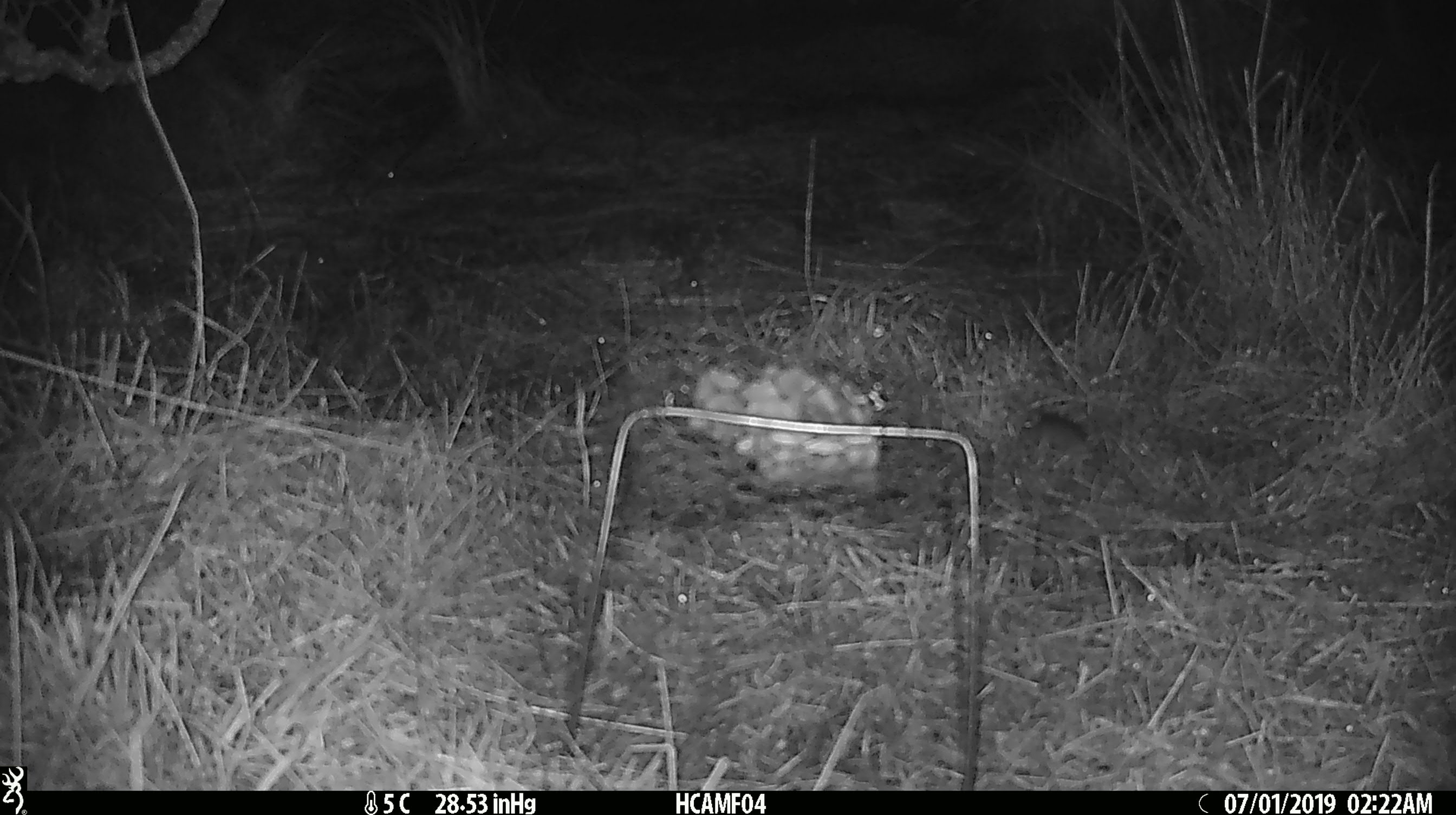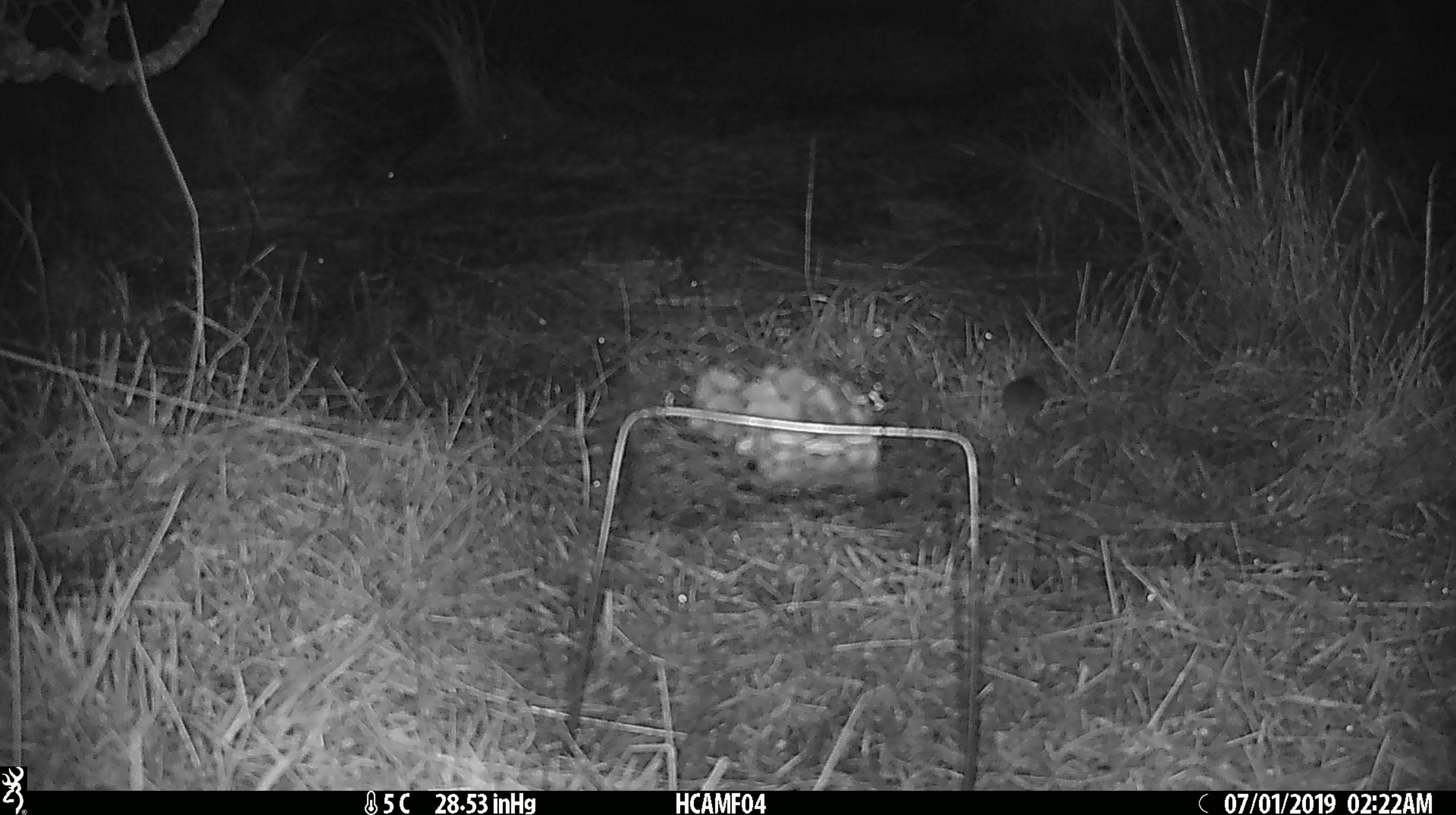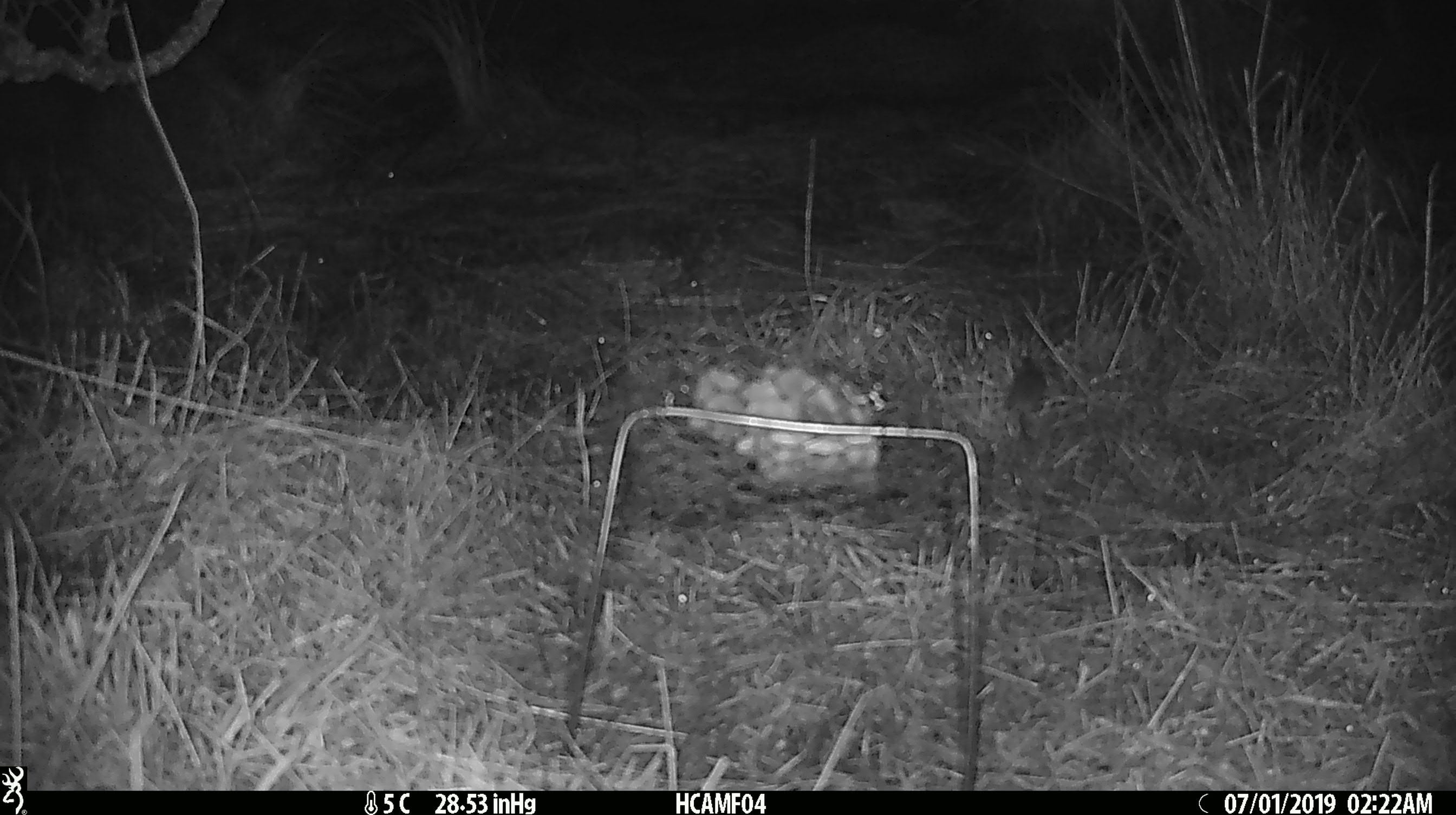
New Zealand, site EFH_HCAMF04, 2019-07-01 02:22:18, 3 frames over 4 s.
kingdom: Animalia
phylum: Chordata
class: Mammalia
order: Rodentia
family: Muridae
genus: Mus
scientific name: Mus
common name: mouse